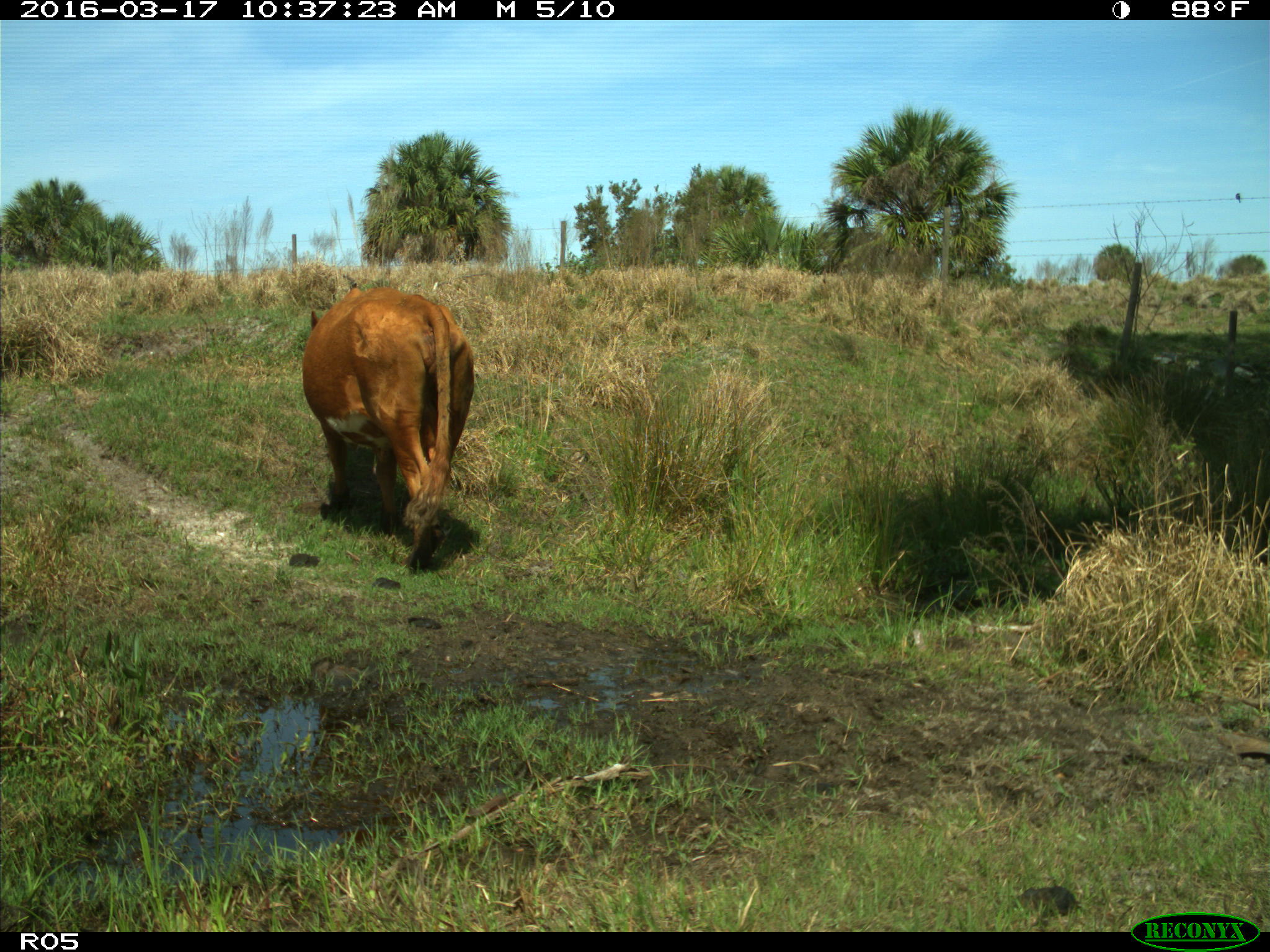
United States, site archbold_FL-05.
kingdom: Animalia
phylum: Chordata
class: Mammalia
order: Artiodactyla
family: Bovidae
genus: Bos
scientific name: Bos taurus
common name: domestic cow